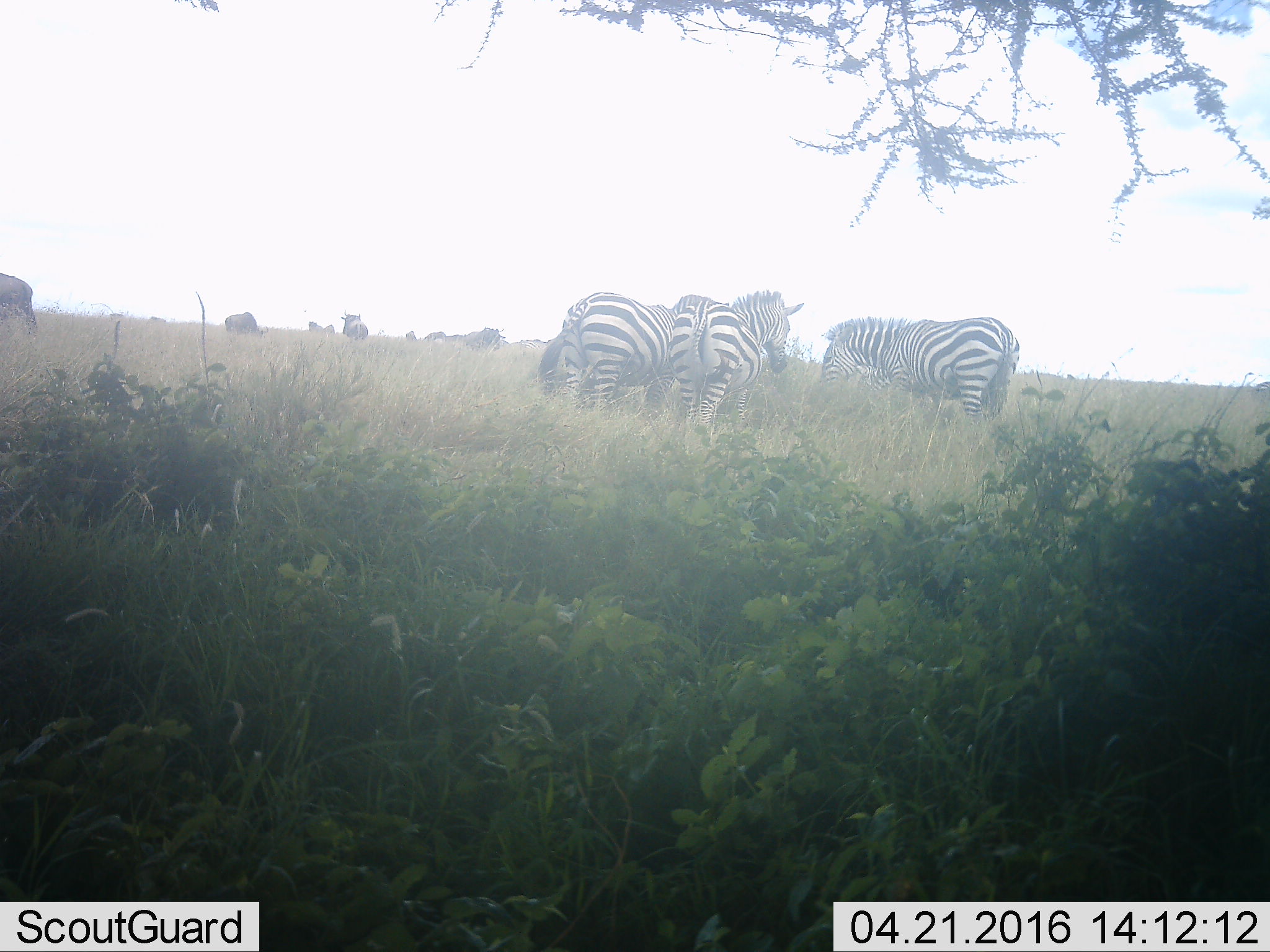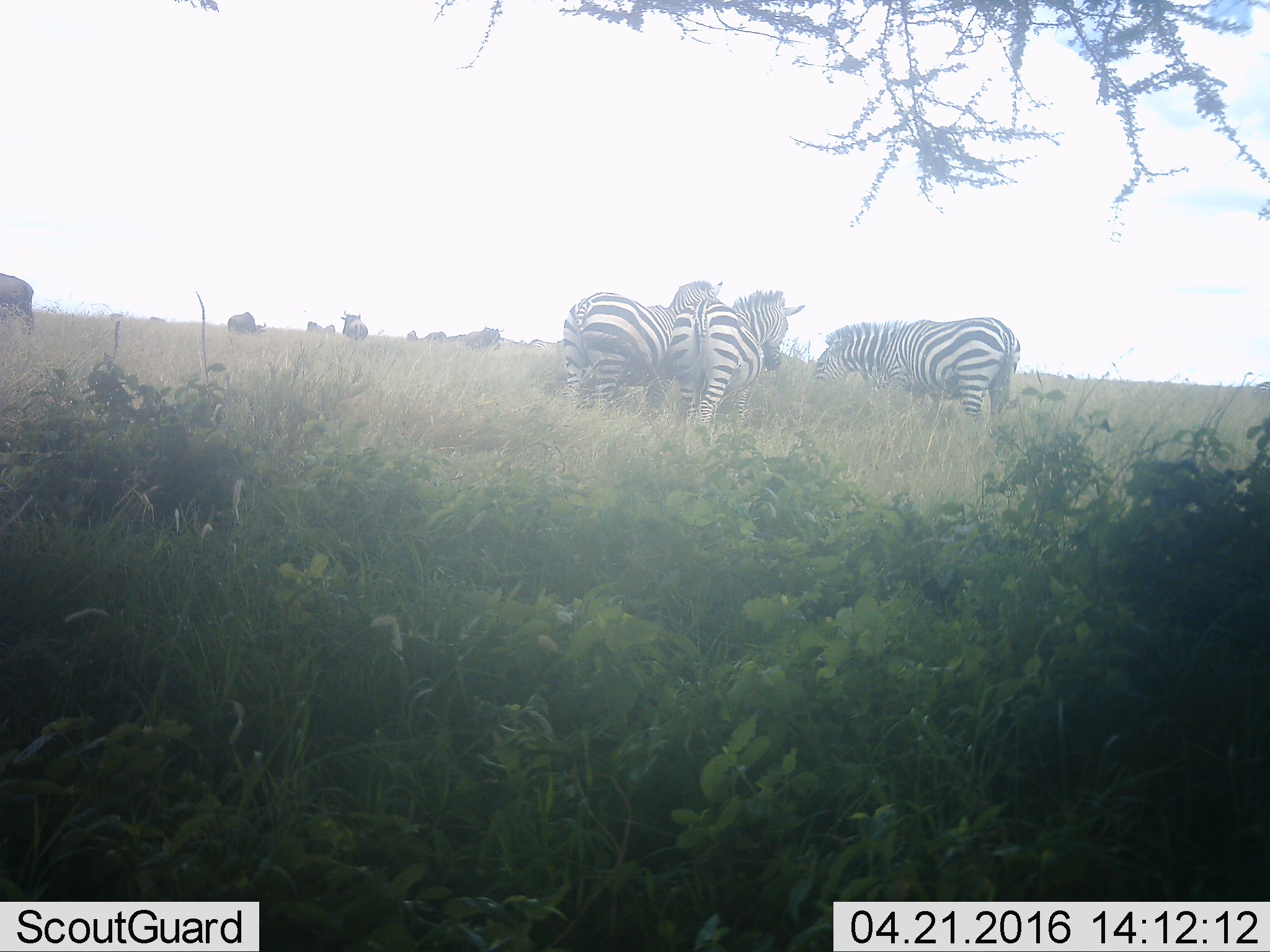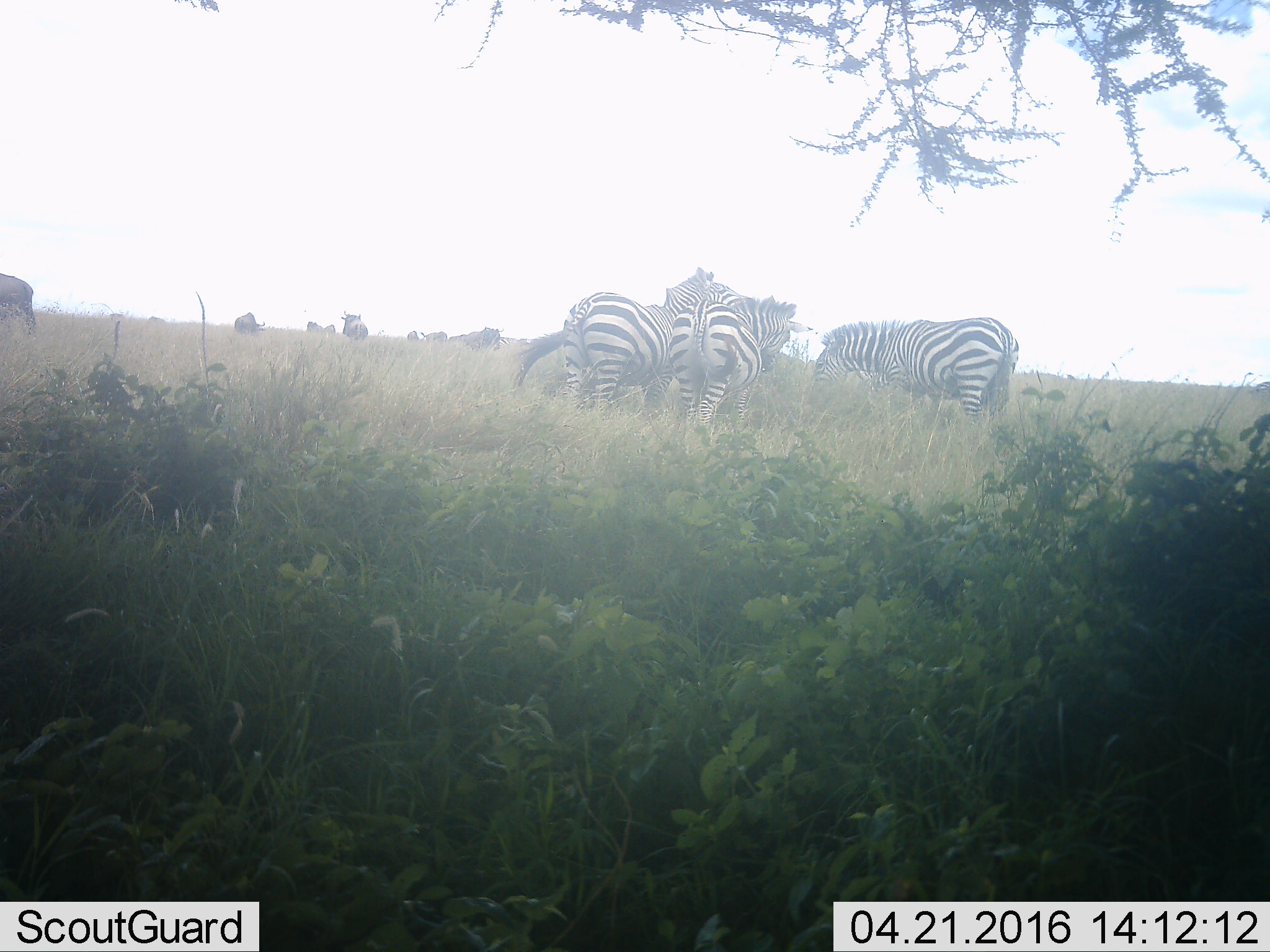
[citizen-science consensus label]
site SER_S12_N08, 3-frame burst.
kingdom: Animalia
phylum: Chordata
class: Mammalia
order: Artiodactyla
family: Bovidae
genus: Connochaetes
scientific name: Connochaetes taurinus taurinus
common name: blue wildebeest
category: wildebeestblue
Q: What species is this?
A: Wildebeestblue (blue wildebeest) (Connochaetes taurinus taurinus).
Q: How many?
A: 11-50.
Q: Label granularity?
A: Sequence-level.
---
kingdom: Animalia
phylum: Chordata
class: Mammalia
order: Perissodactyla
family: Equidae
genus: Equus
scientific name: Equus quagga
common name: plains zebra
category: zebraplains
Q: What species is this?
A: Zebraplains (plains zebra) (Equus quagga).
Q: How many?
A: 3.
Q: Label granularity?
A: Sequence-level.